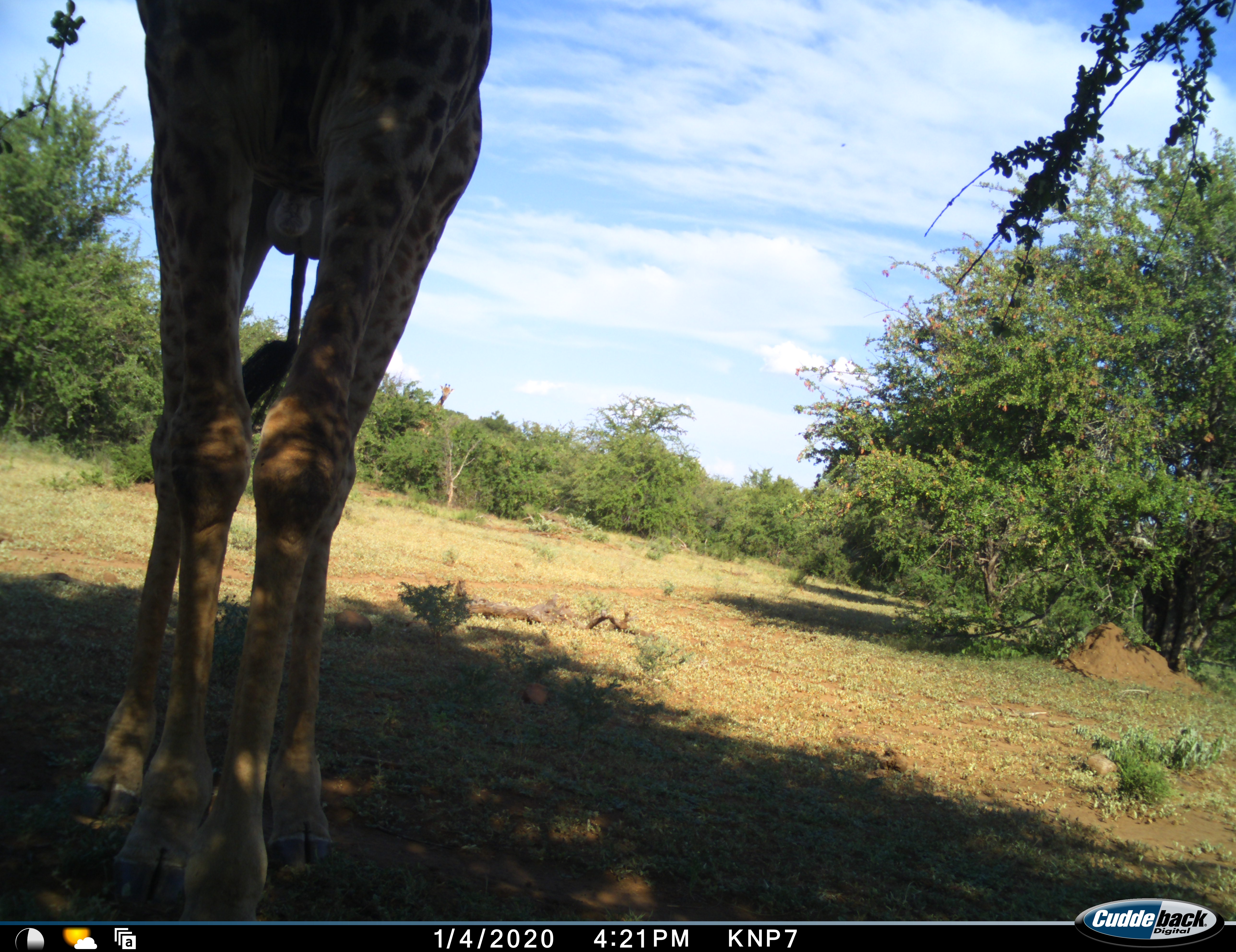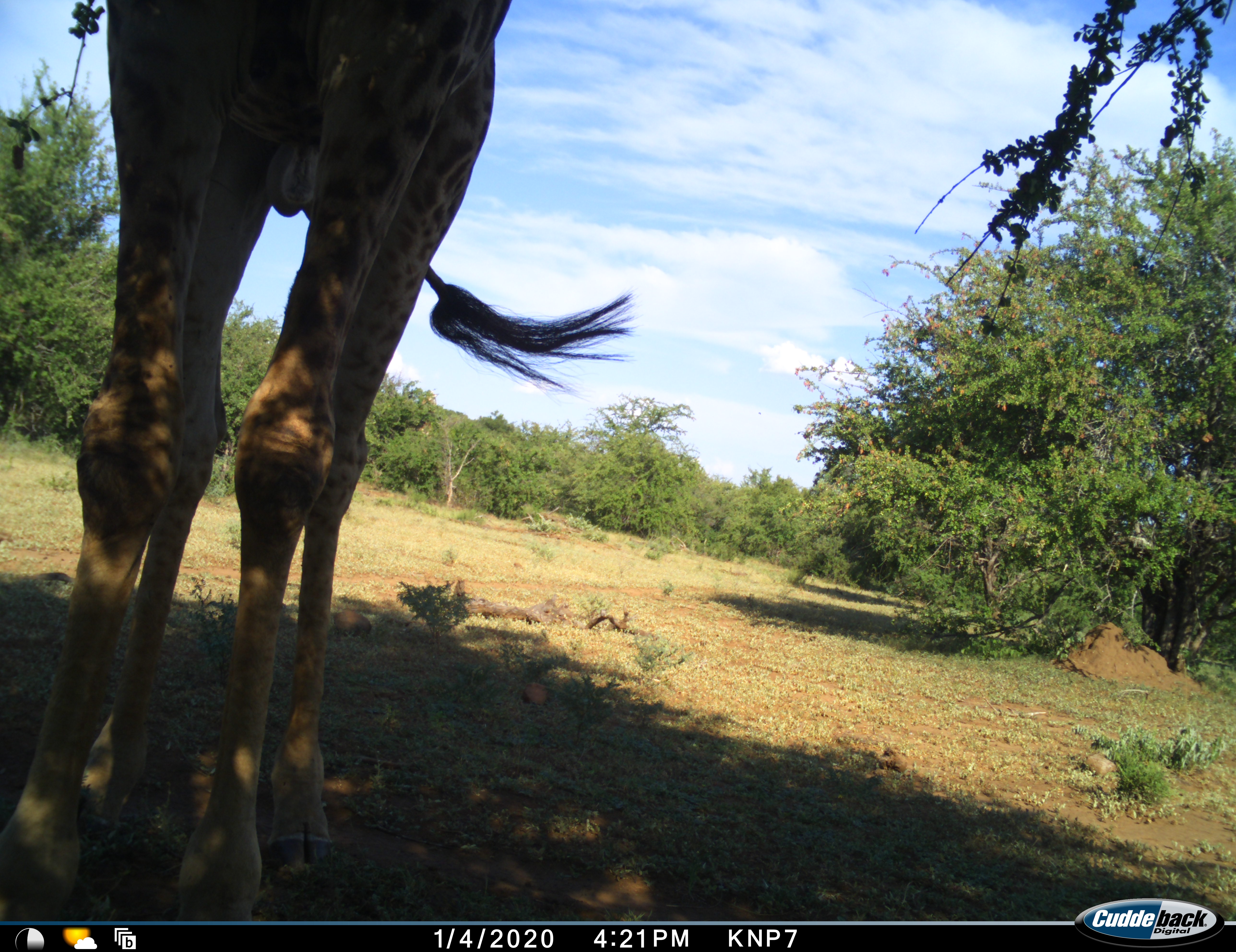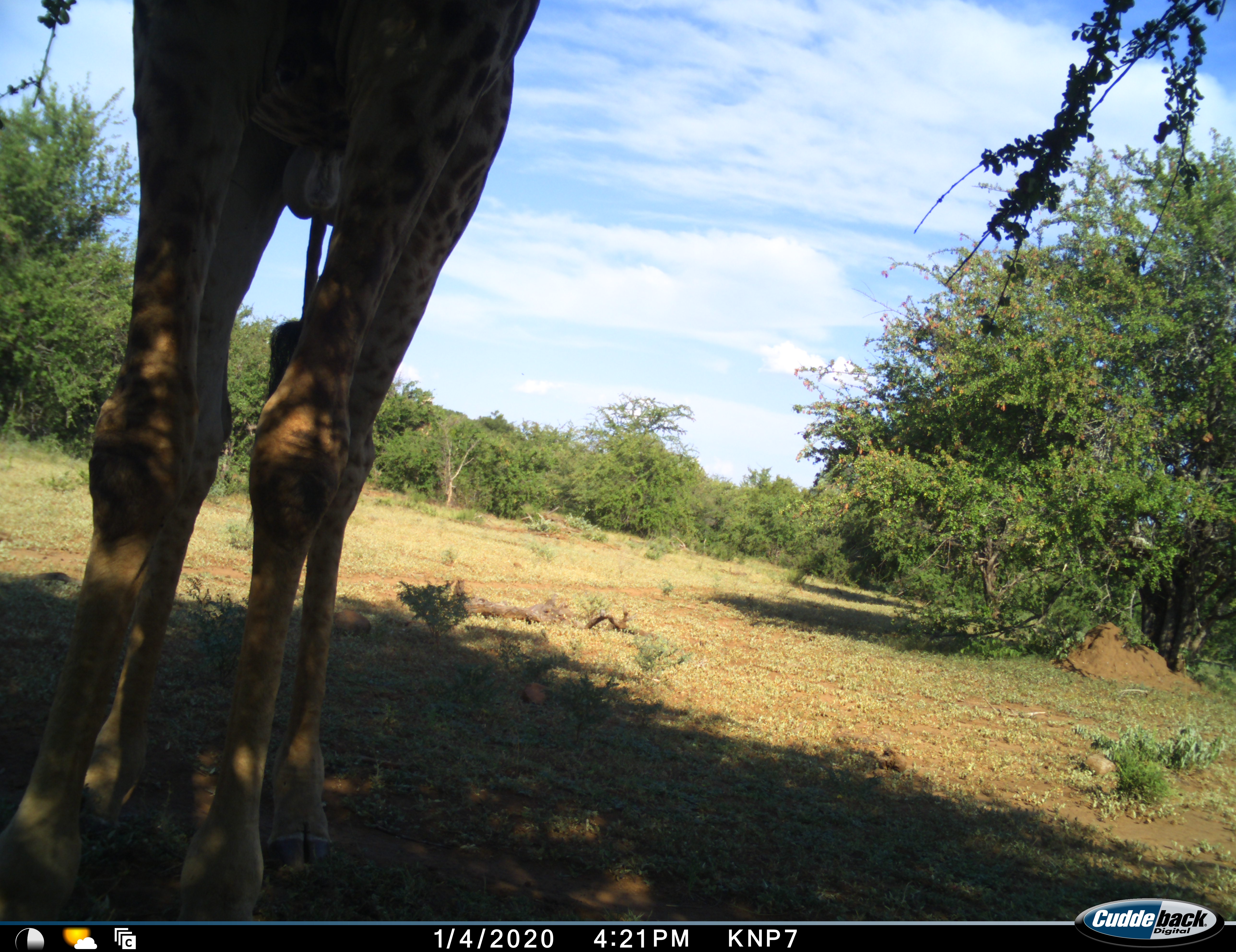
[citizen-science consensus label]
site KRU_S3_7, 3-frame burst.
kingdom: Animalia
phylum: Chordata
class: Mammalia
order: Artiodactyla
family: Giraffidae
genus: Giraffa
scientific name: Giraffa camelopardalis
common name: giraffe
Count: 1.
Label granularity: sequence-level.